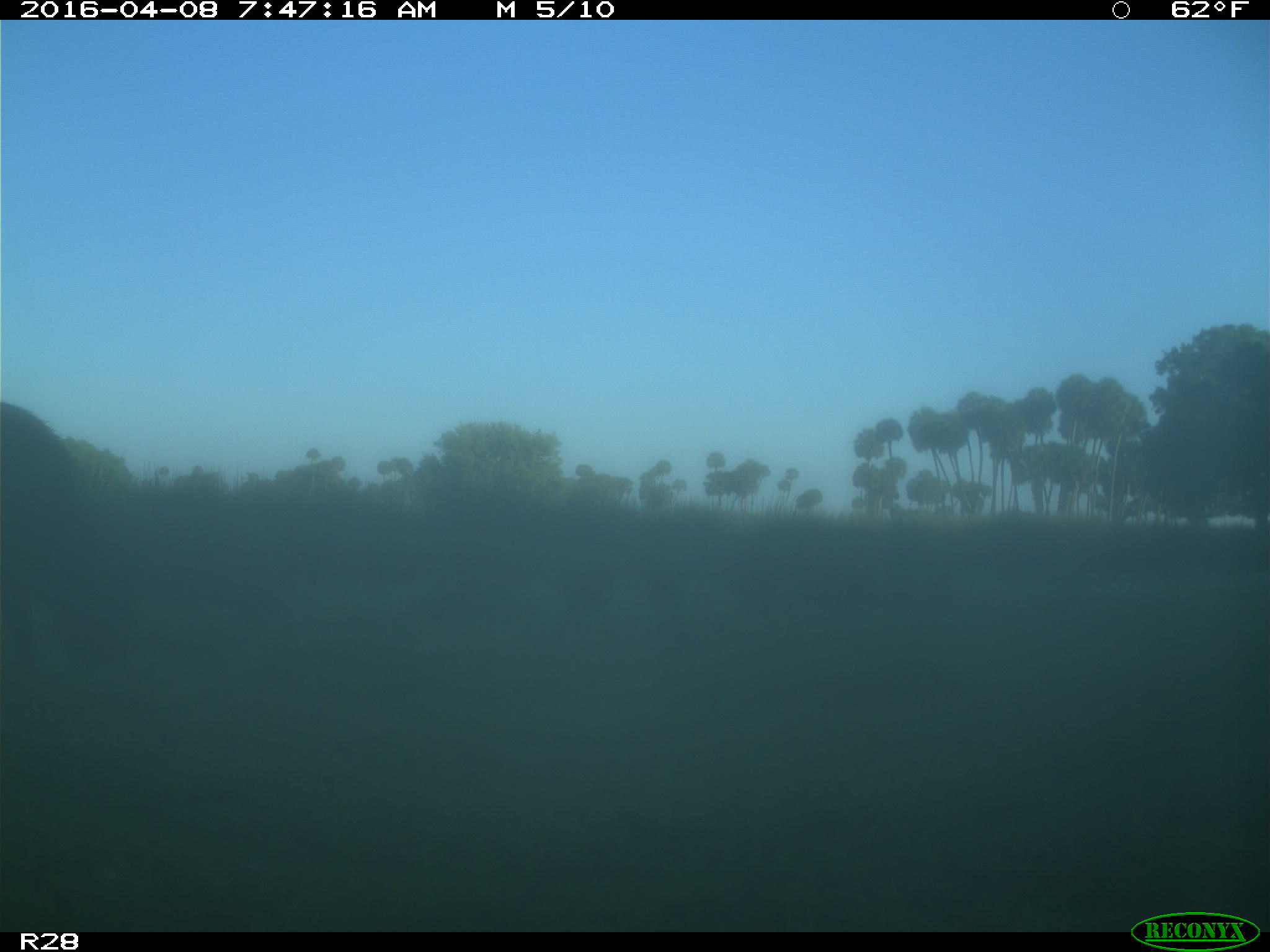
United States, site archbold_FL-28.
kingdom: Animalia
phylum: Chordata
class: Mammalia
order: Artiodactyla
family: Bovidae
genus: Bos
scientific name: Bos taurus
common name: domestic cow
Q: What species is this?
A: Bos taurus (domestic cow).